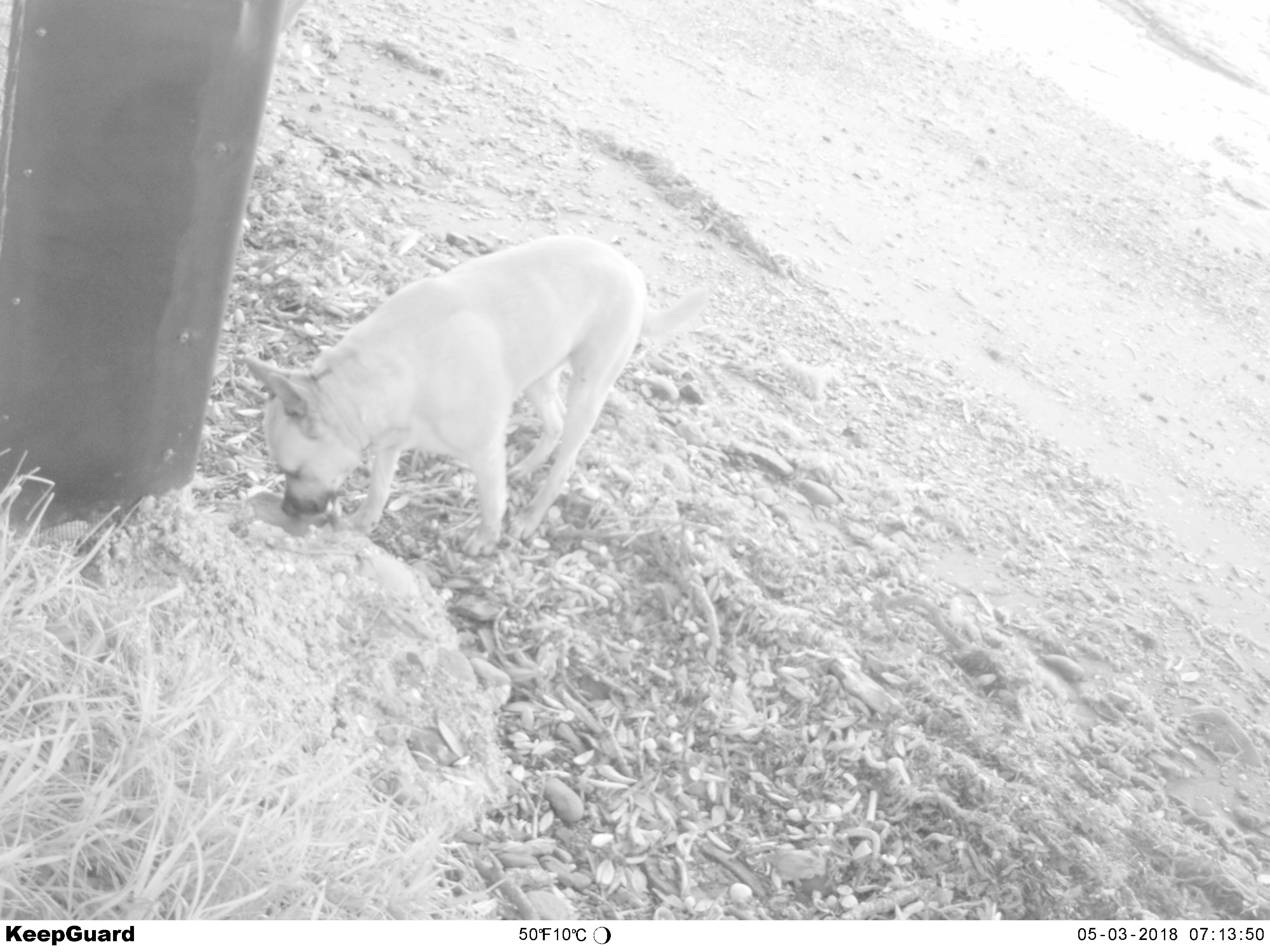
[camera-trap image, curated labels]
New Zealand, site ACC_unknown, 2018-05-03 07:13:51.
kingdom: Animalia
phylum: Chordata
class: Mammalia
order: Carnivora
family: Canidae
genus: Canis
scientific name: Canis familiaris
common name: domestic dog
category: dog